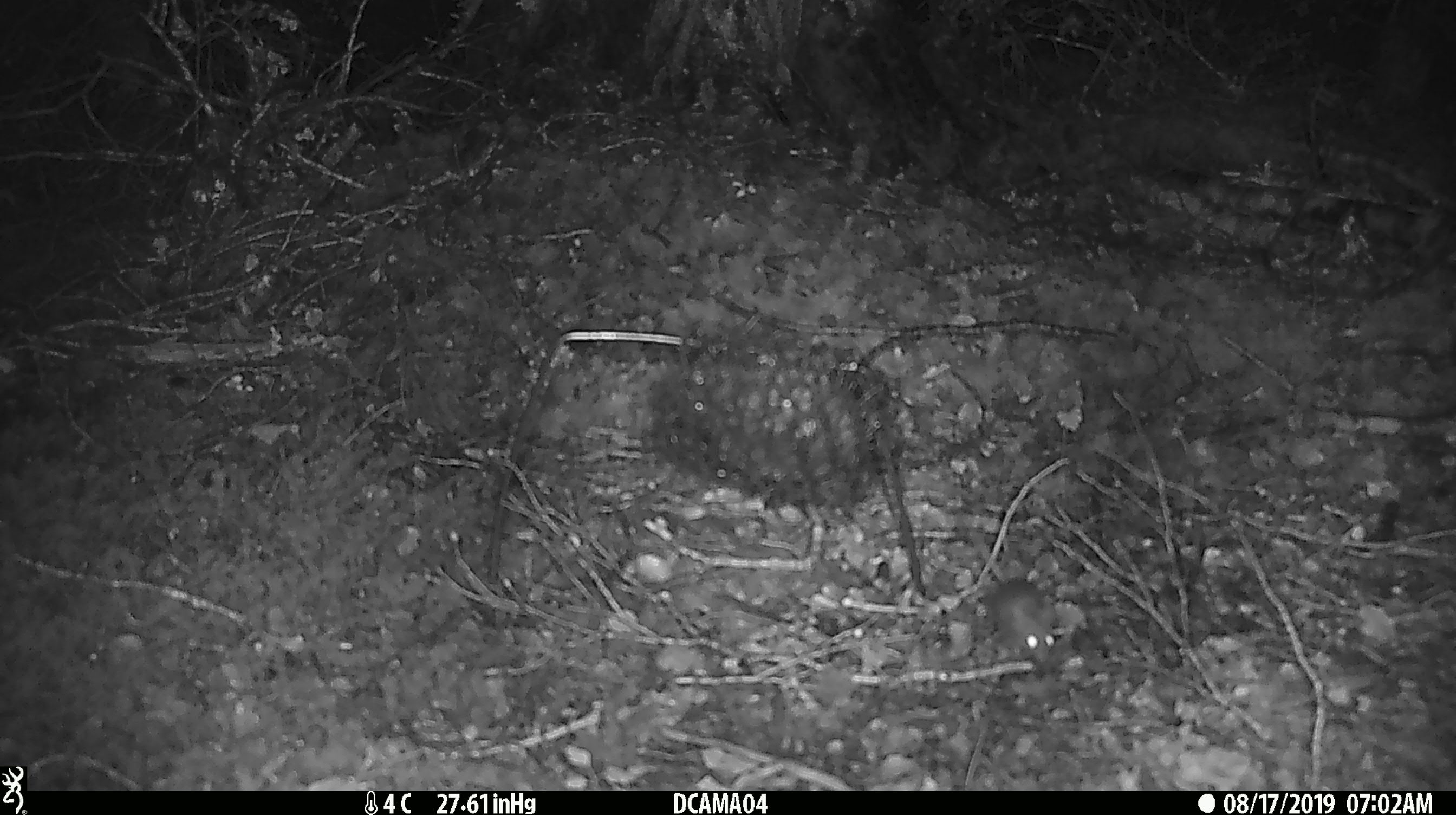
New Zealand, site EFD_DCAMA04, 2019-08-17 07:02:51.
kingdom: Animalia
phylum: Chordata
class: Mammalia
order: Rodentia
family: Muridae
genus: Mus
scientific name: Mus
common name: mouse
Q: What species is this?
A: Mouse (Mus).